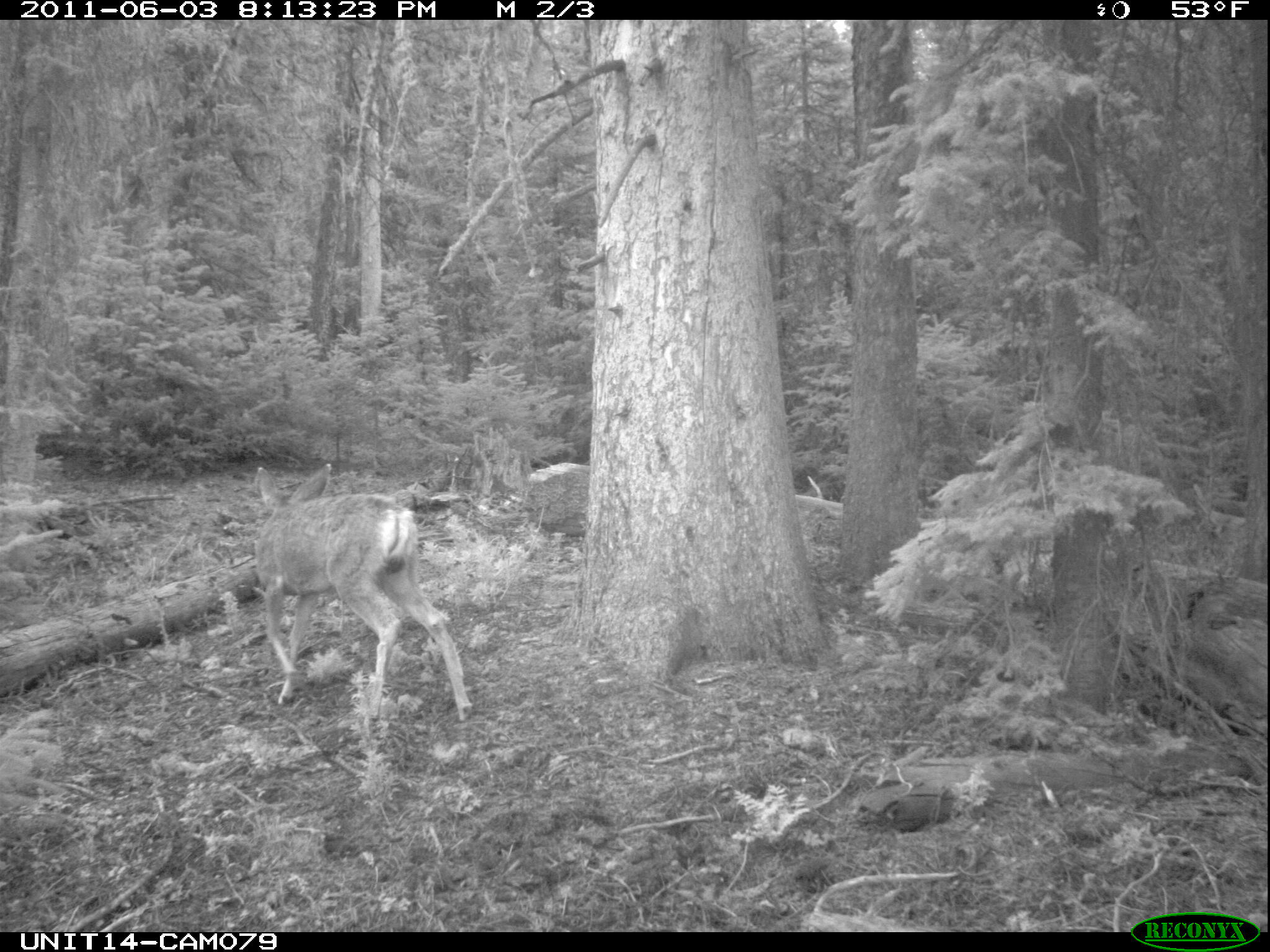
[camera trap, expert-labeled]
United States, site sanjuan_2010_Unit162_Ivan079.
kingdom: Animalia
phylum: Chordata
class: Mammalia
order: Artiodactyla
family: Cervidae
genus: Odocoileus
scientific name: Odocoileus hemionus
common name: mule deer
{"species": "Odocoileus hemionus (mule deer)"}